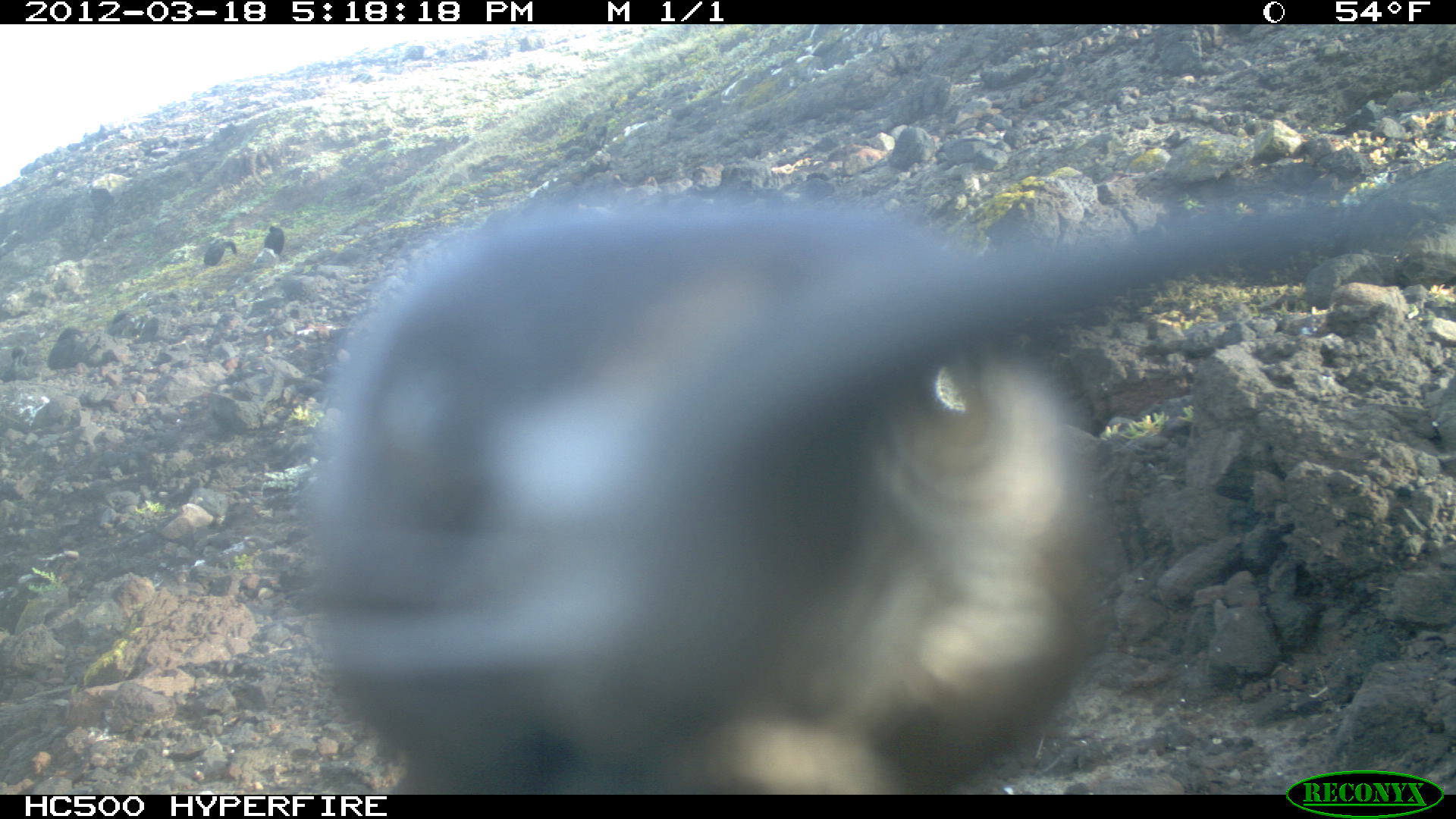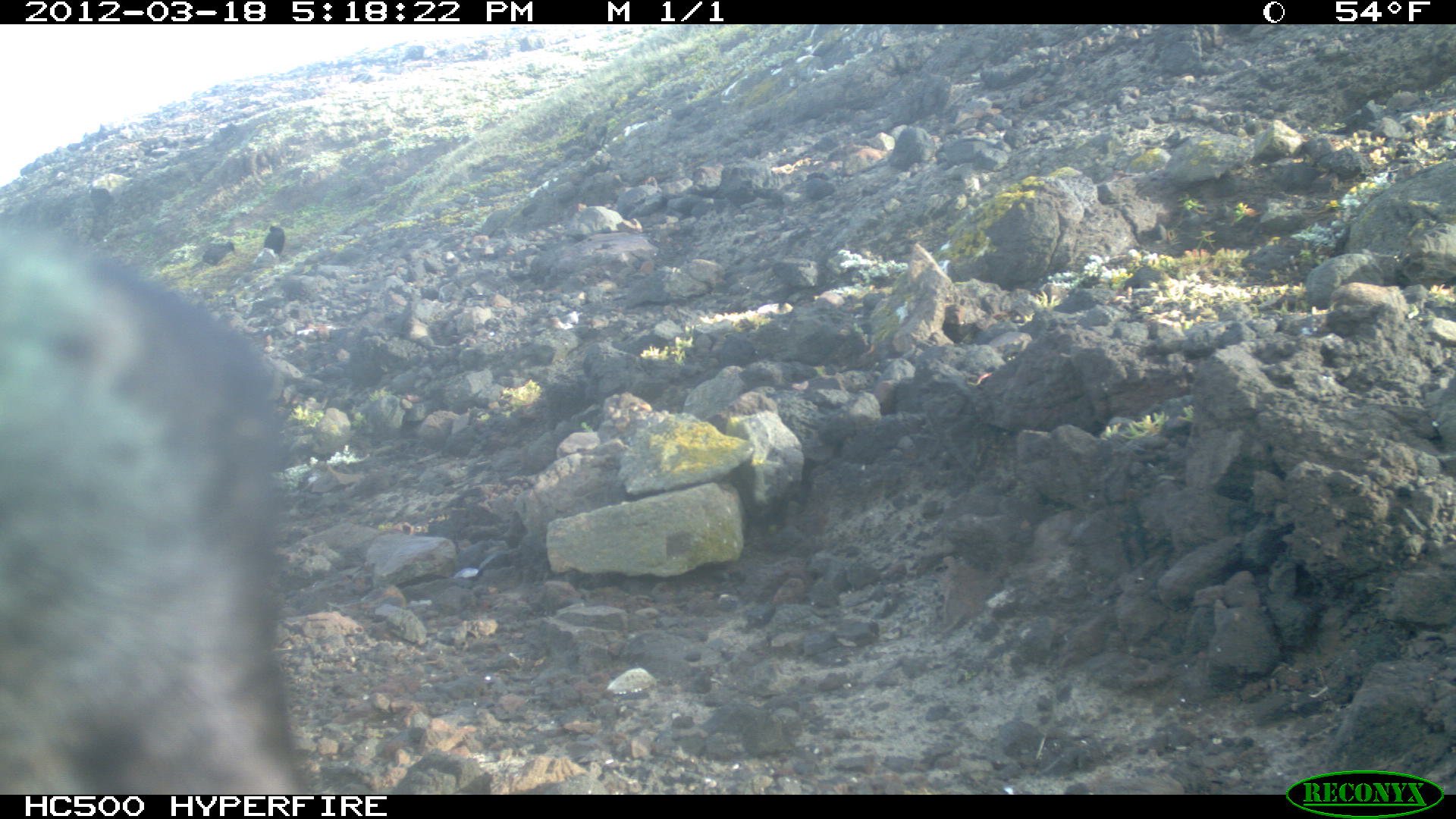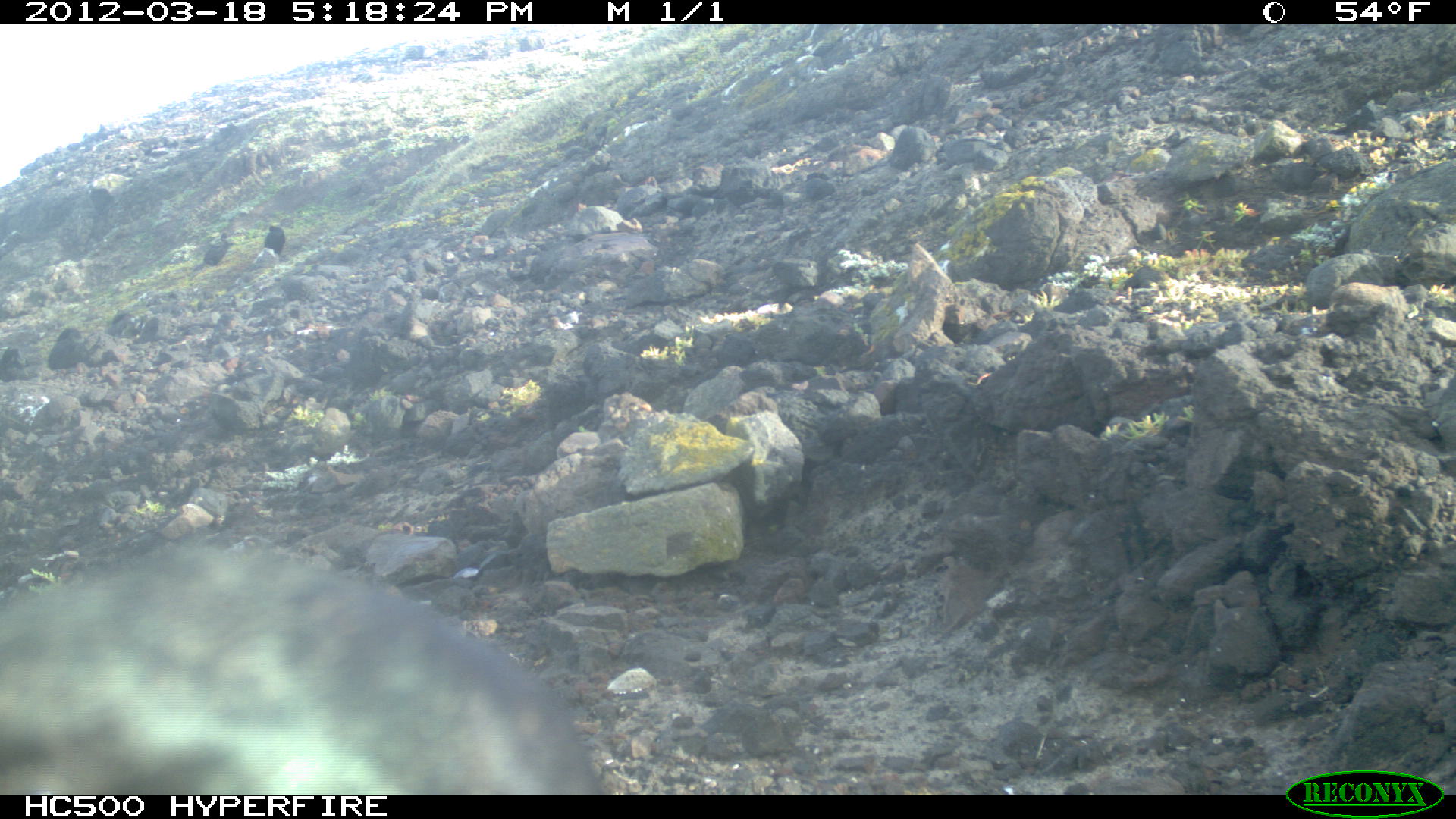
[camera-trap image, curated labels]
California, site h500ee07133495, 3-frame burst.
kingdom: Animalia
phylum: Chordata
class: Aves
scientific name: Aves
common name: bird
Bird (Aves).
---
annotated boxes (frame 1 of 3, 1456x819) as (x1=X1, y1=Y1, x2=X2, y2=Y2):
bird: (x1=301, y1=163, x2=1455, y2=794); (x1=203, y1=238, x2=237, y2=266); (x1=262, y1=225, x2=284, y2=254)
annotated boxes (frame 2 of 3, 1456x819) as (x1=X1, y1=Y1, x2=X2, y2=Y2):
bird: (x1=0, y1=224, x2=302, y2=792); (x1=192, y1=240, x2=234, y2=268); (x1=263, y1=224, x2=286, y2=255)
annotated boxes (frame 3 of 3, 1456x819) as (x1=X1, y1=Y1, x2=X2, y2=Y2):
bird: (x1=0, y1=553, x2=607, y2=792); (x1=48, y1=326, x2=84, y2=371); (x1=193, y1=231, x2=229, y2=272); (x1=0, y1=346, x2=36, y2=381); (x1=264, y1=224, x2=285, y2=255)